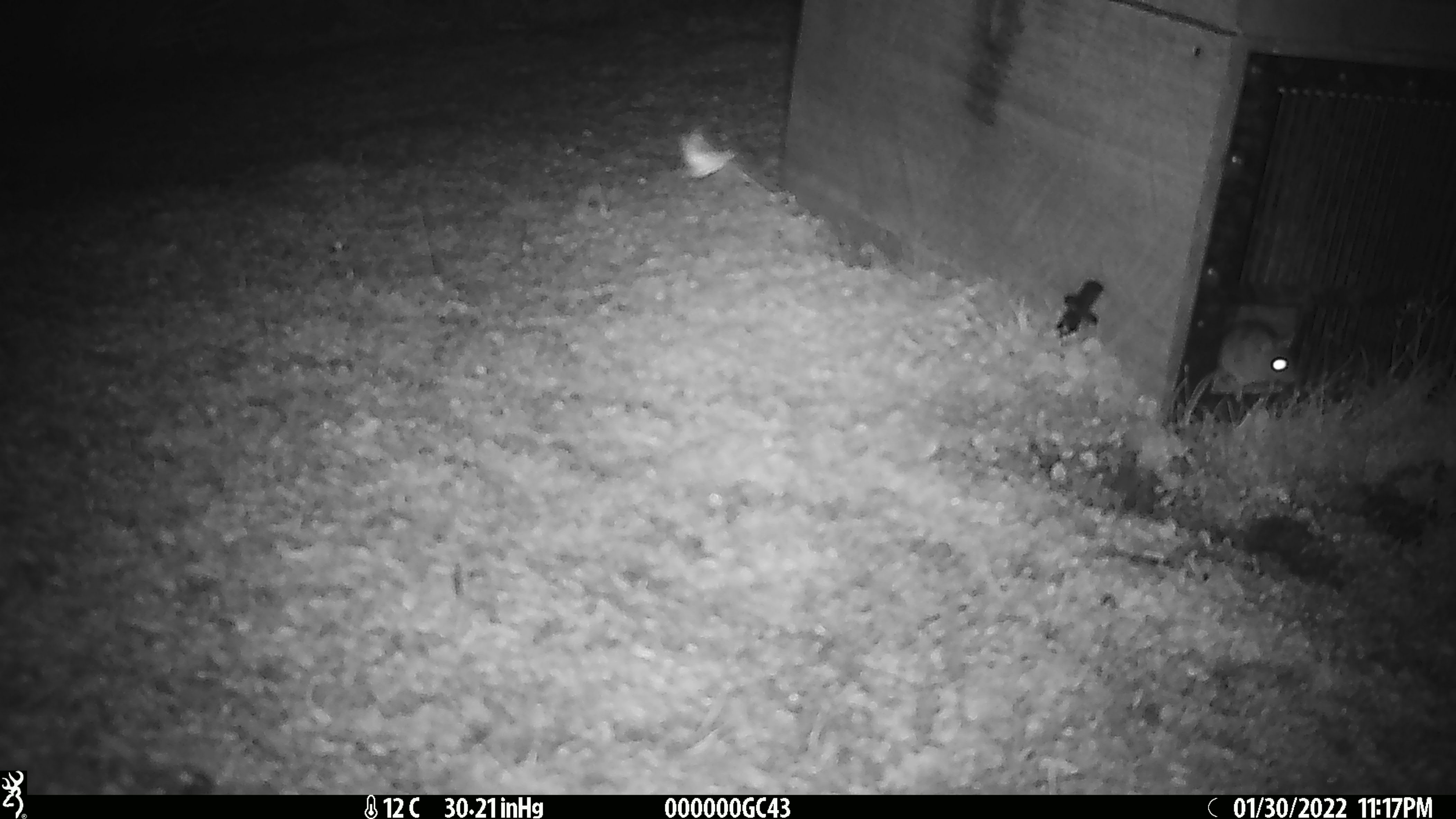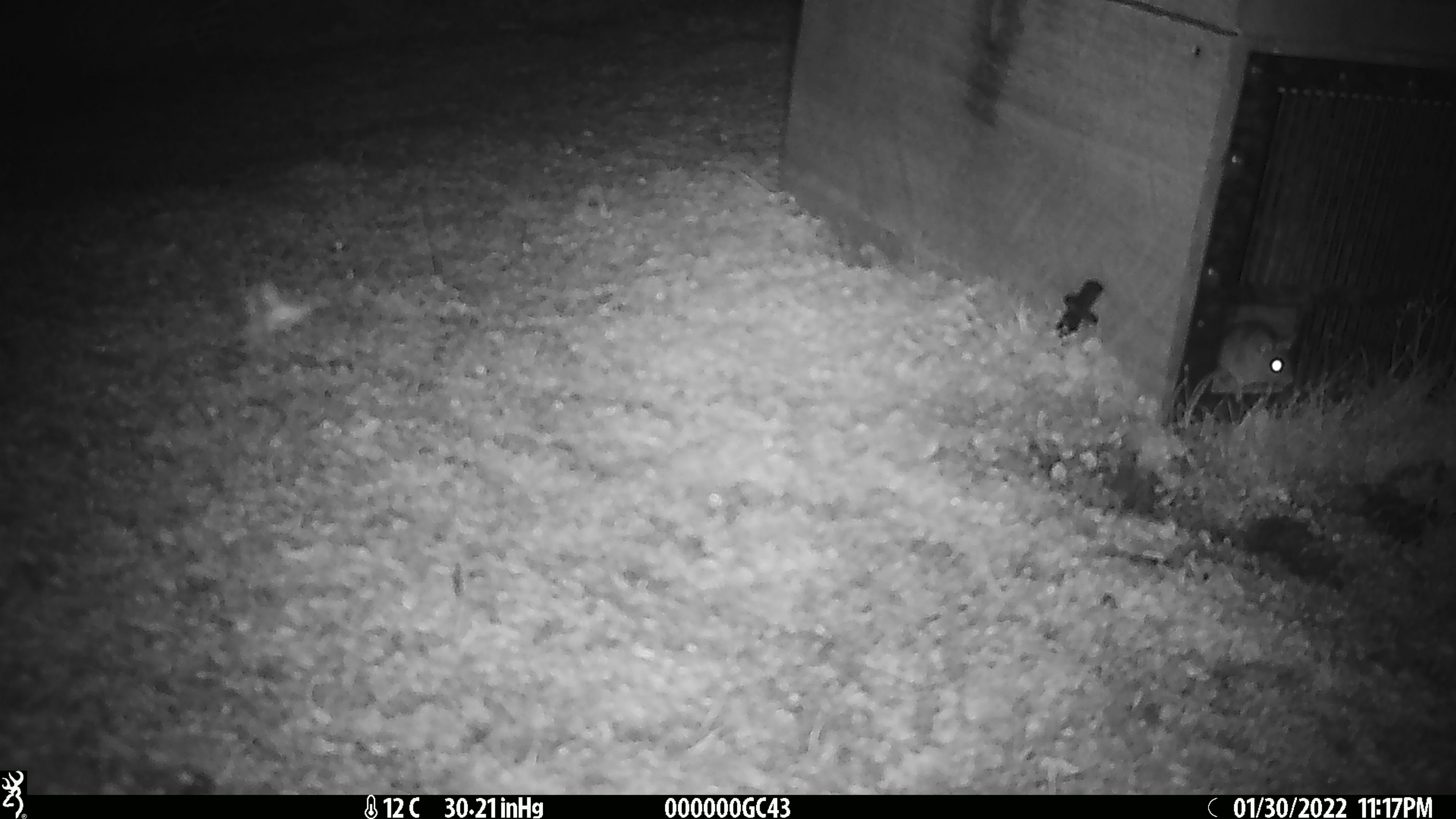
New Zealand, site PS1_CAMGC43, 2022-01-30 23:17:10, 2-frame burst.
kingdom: Animalia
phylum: Chordata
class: Mammalia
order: Rodentia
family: Muridae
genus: Mus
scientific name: Mus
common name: mouse